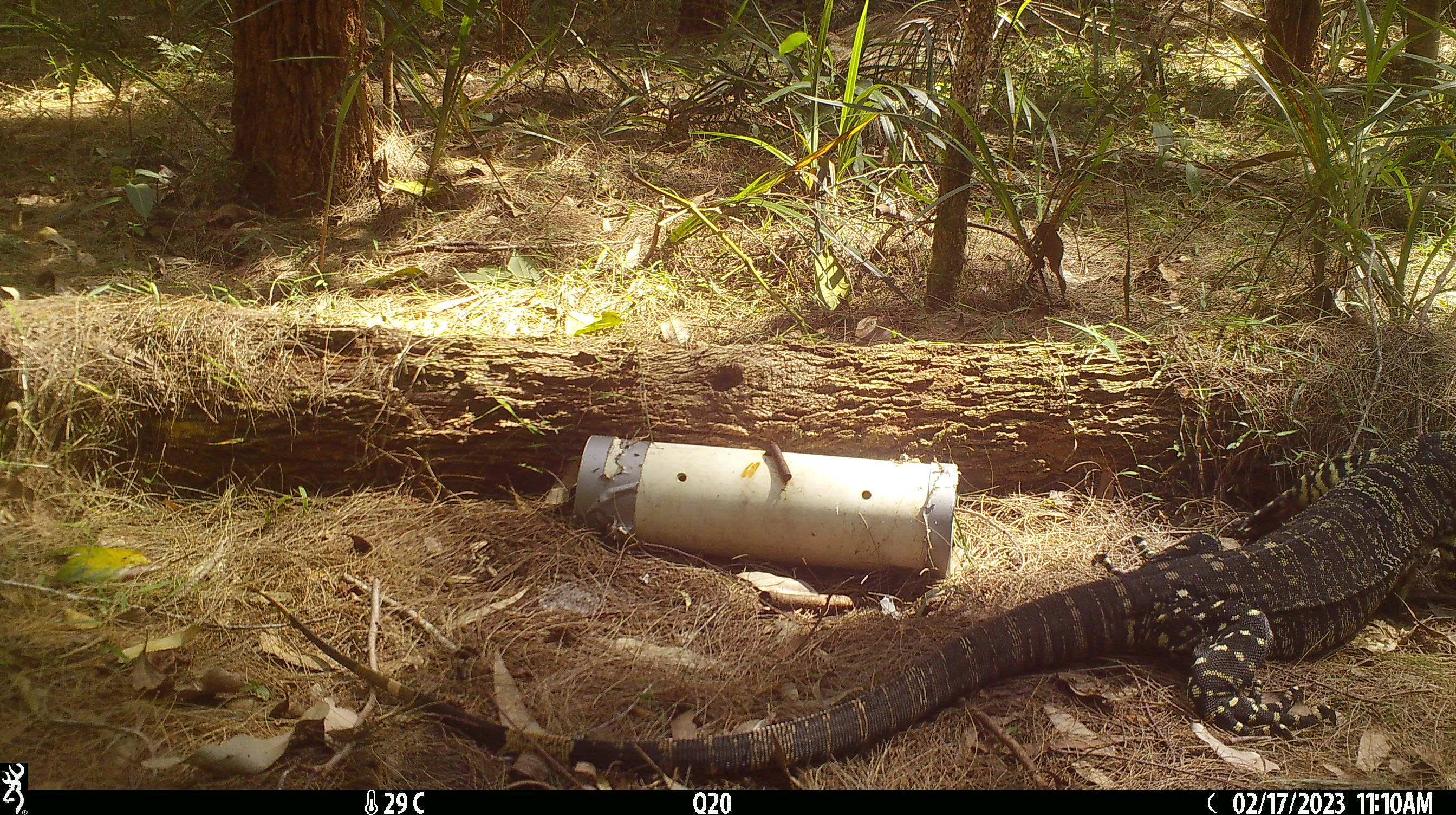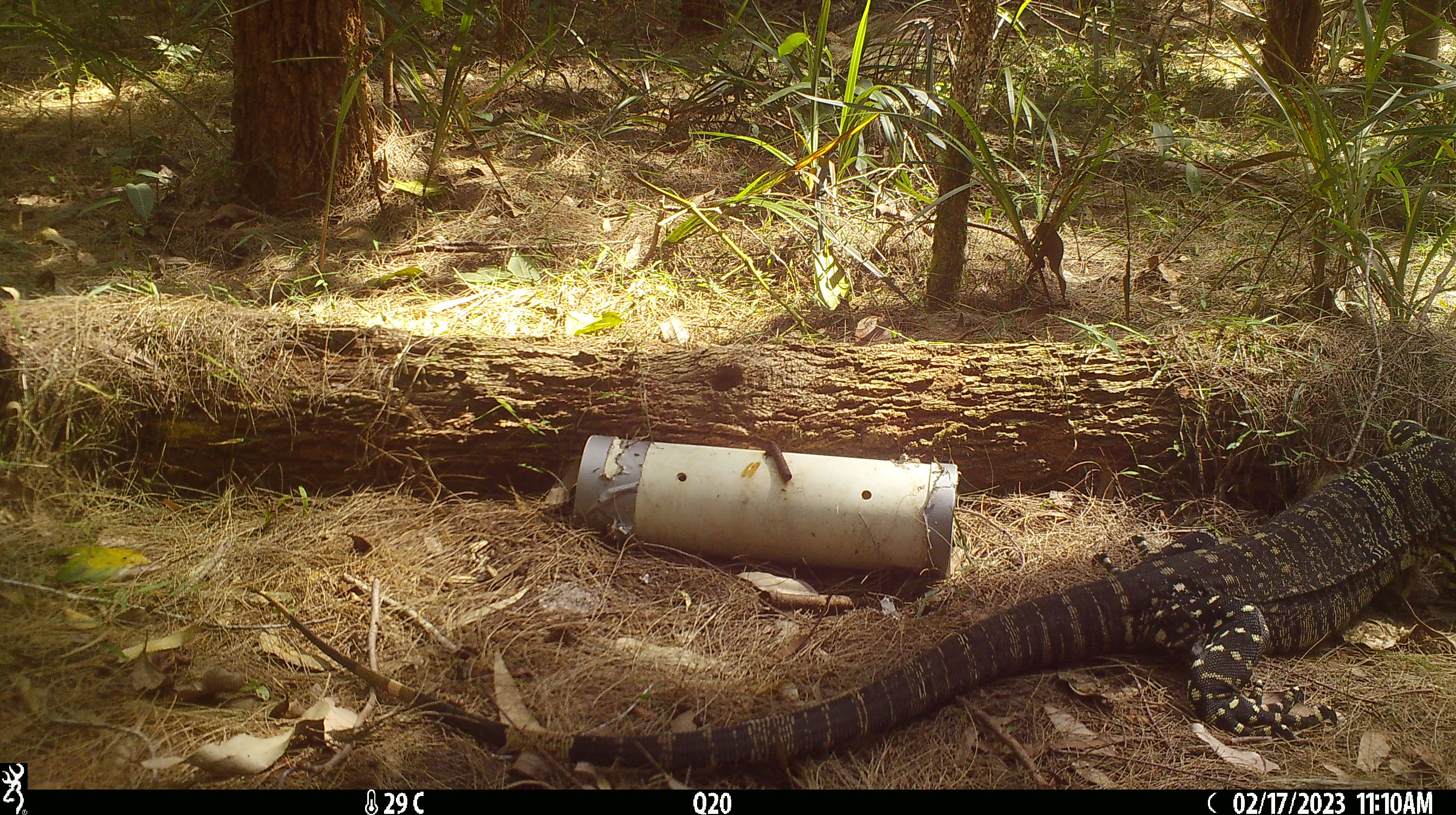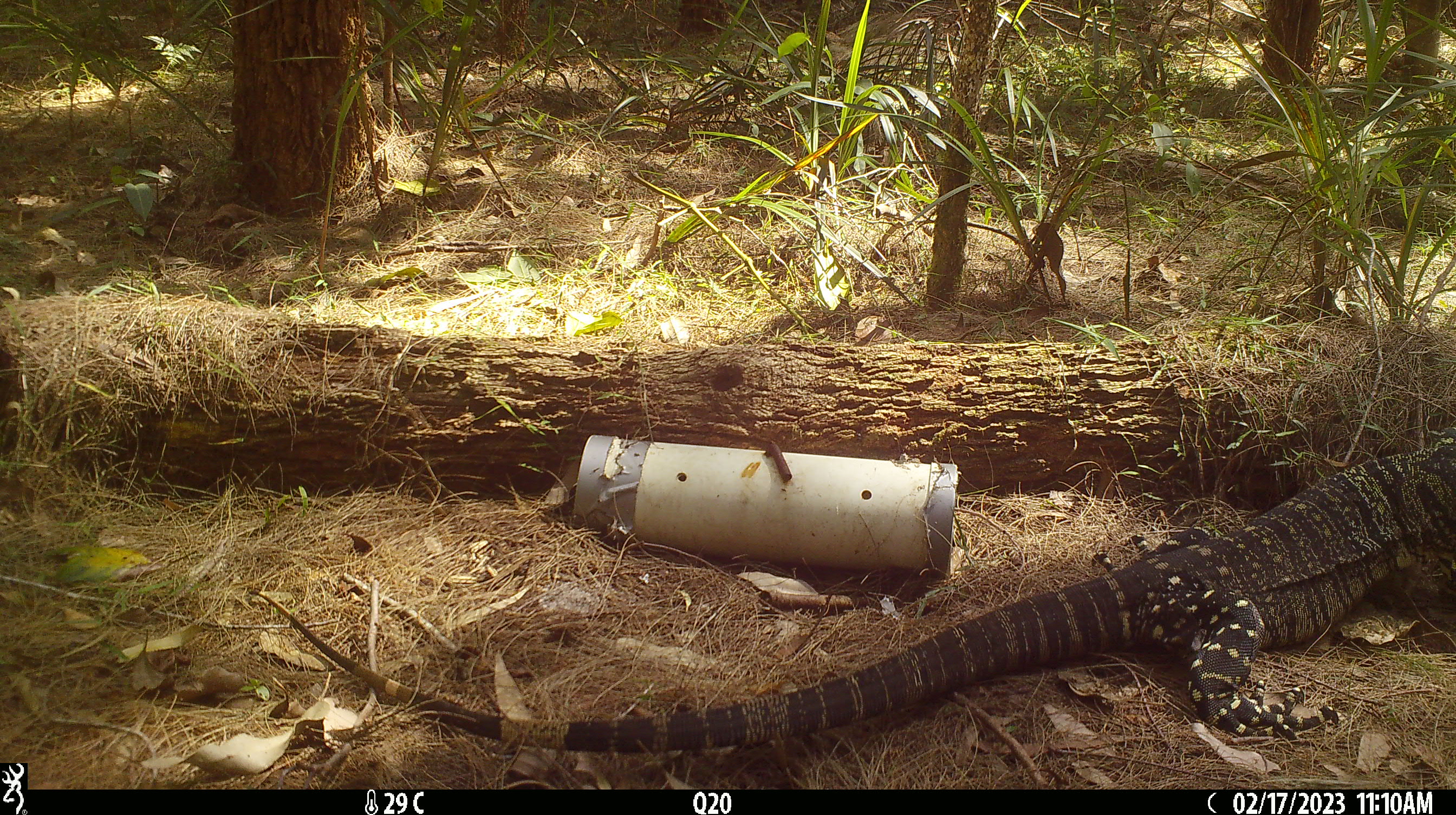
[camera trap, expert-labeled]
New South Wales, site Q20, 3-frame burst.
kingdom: Animalia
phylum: Chordata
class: Reptilia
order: Squamata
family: Varanidae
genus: Varanus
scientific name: Varanus varius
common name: lace monitor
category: goanna